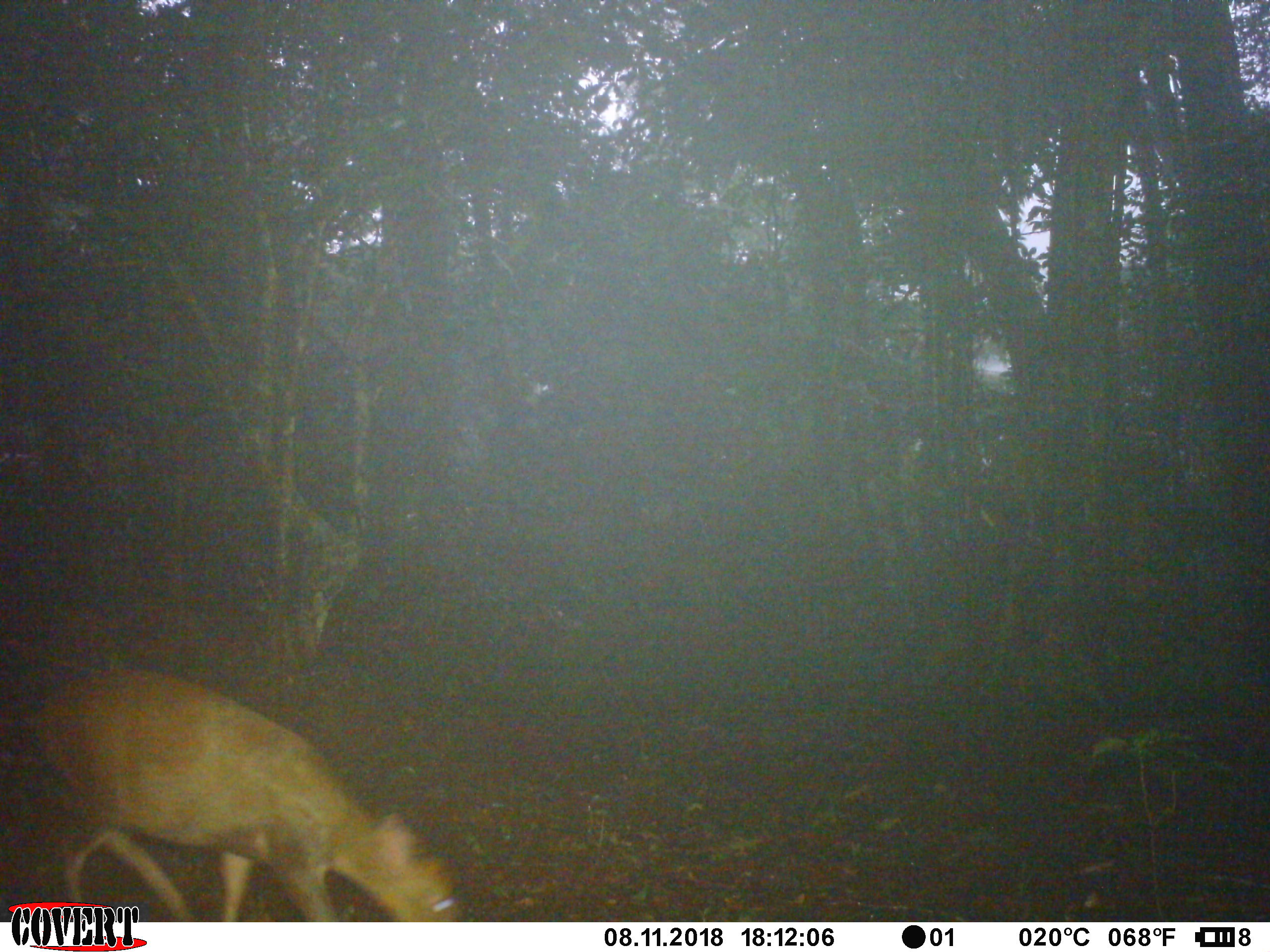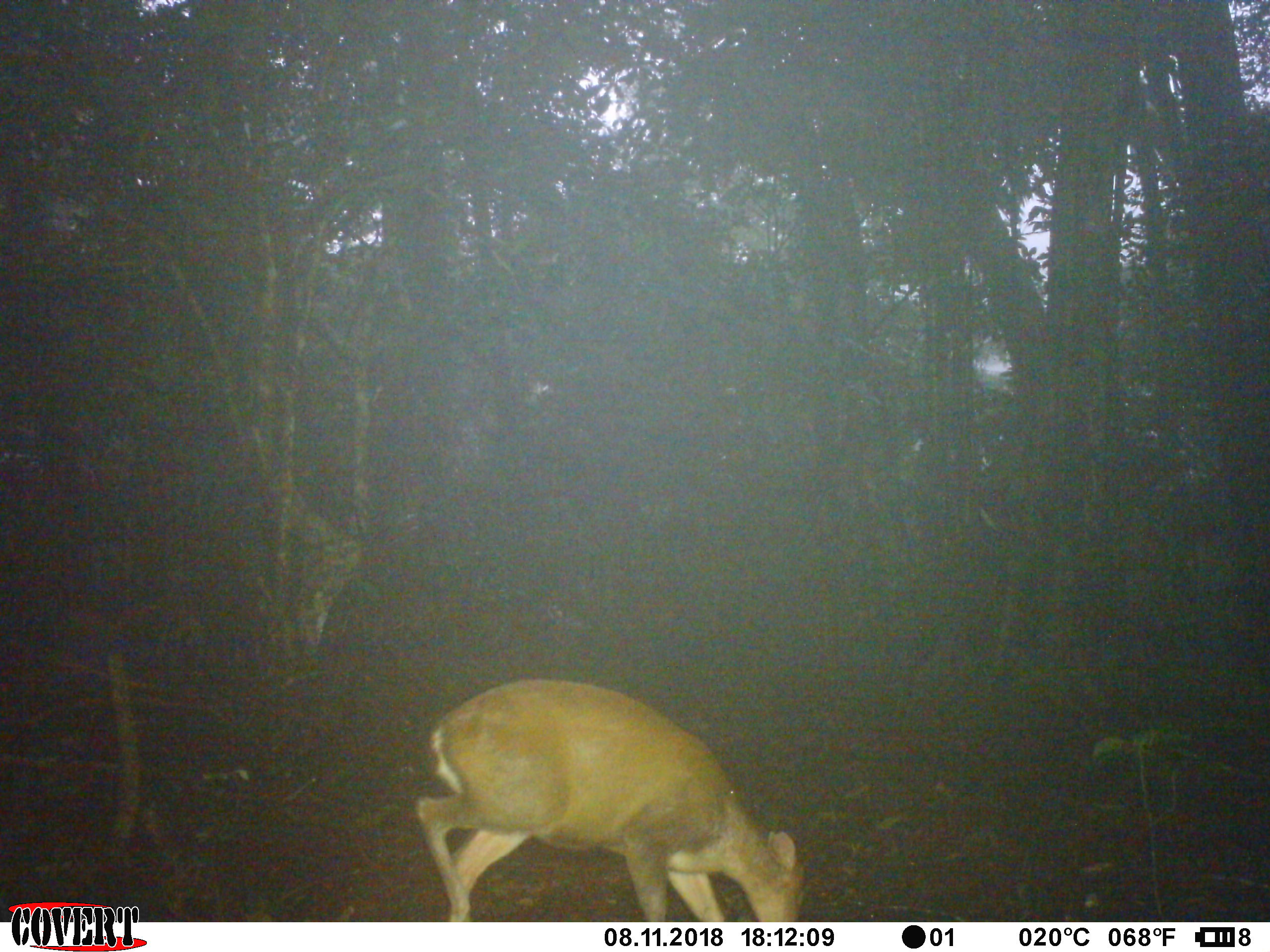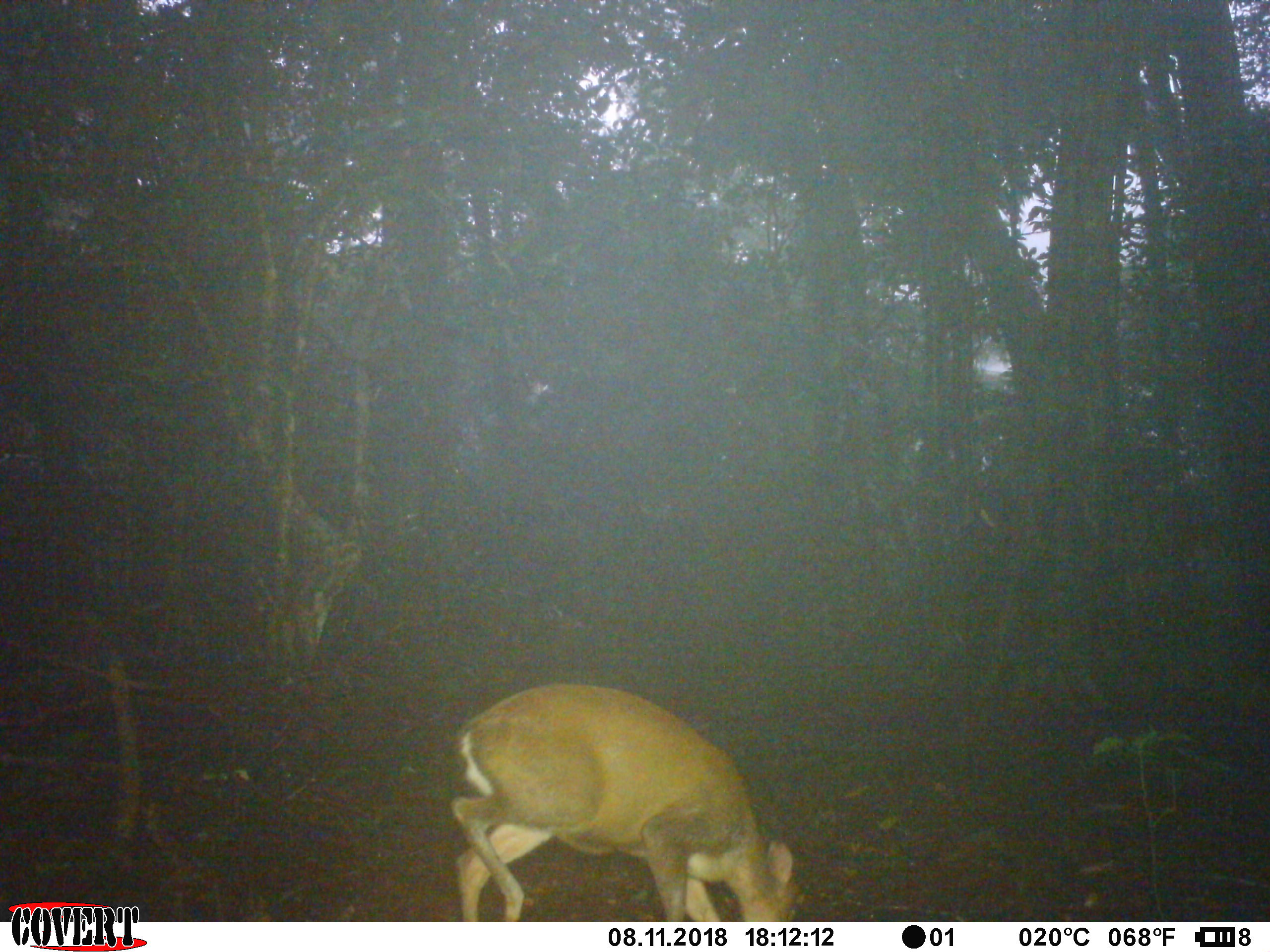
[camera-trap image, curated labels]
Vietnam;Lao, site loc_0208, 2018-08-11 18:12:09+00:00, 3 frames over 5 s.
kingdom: Animalia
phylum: Chordata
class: Mammalia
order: Artiodactyla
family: Cervidae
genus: Muntiacus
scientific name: Muntiacus rooseveltorum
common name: roosevelt's muntjac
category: roosevelts muntjac group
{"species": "roosevelts muntjac group (roosevelt's muntjac) (Muntiacus rooseveltorum)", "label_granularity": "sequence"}